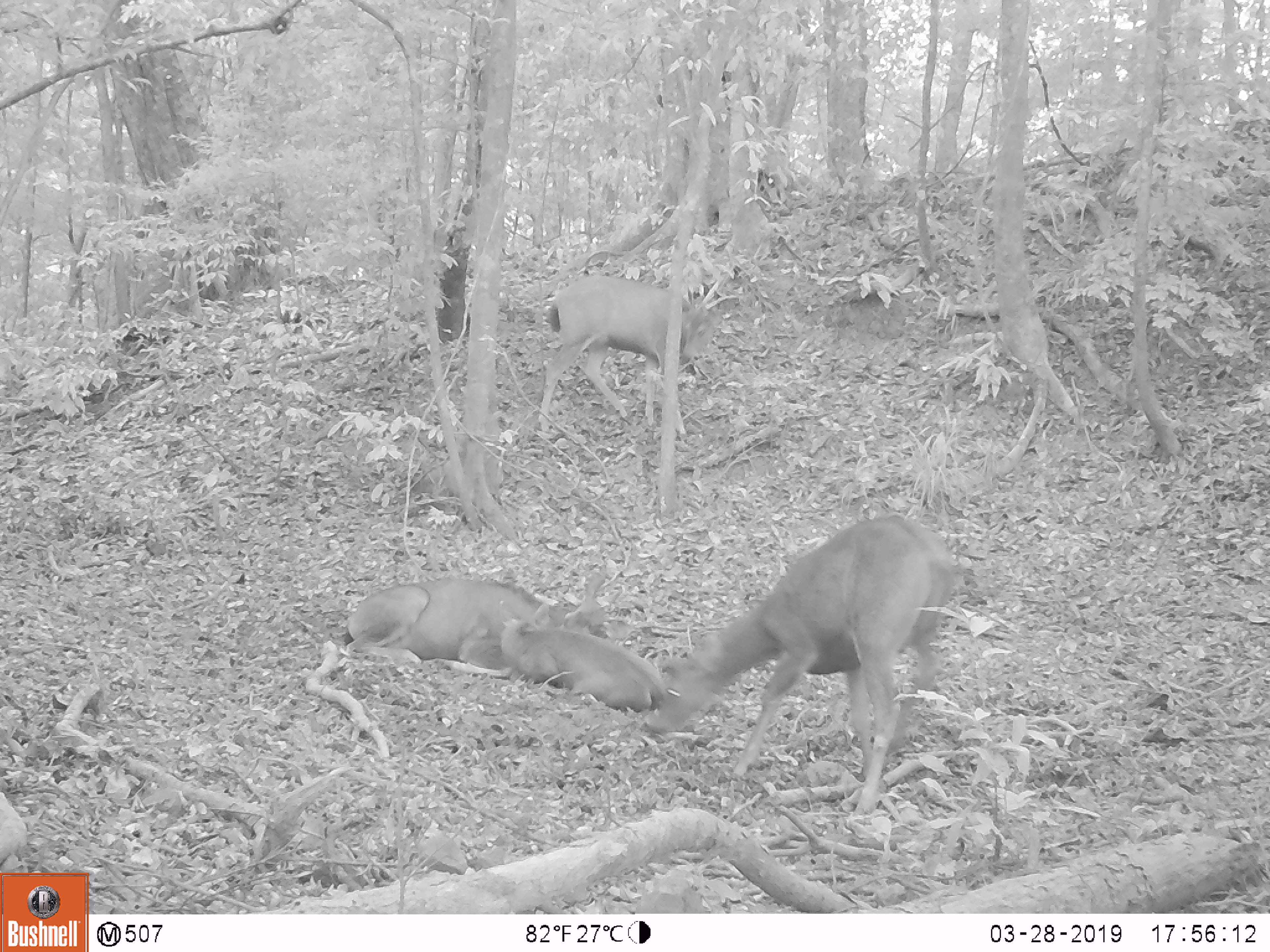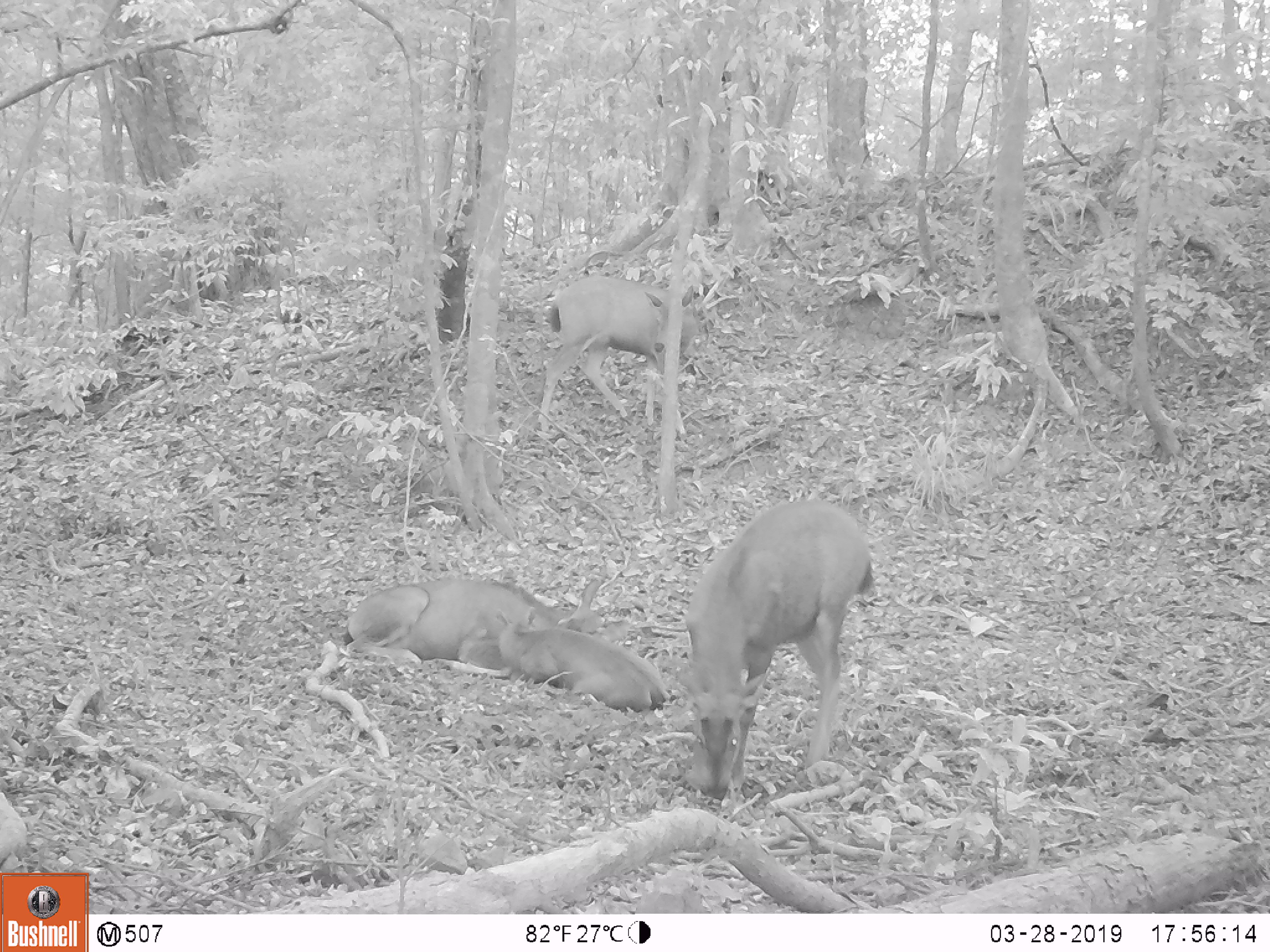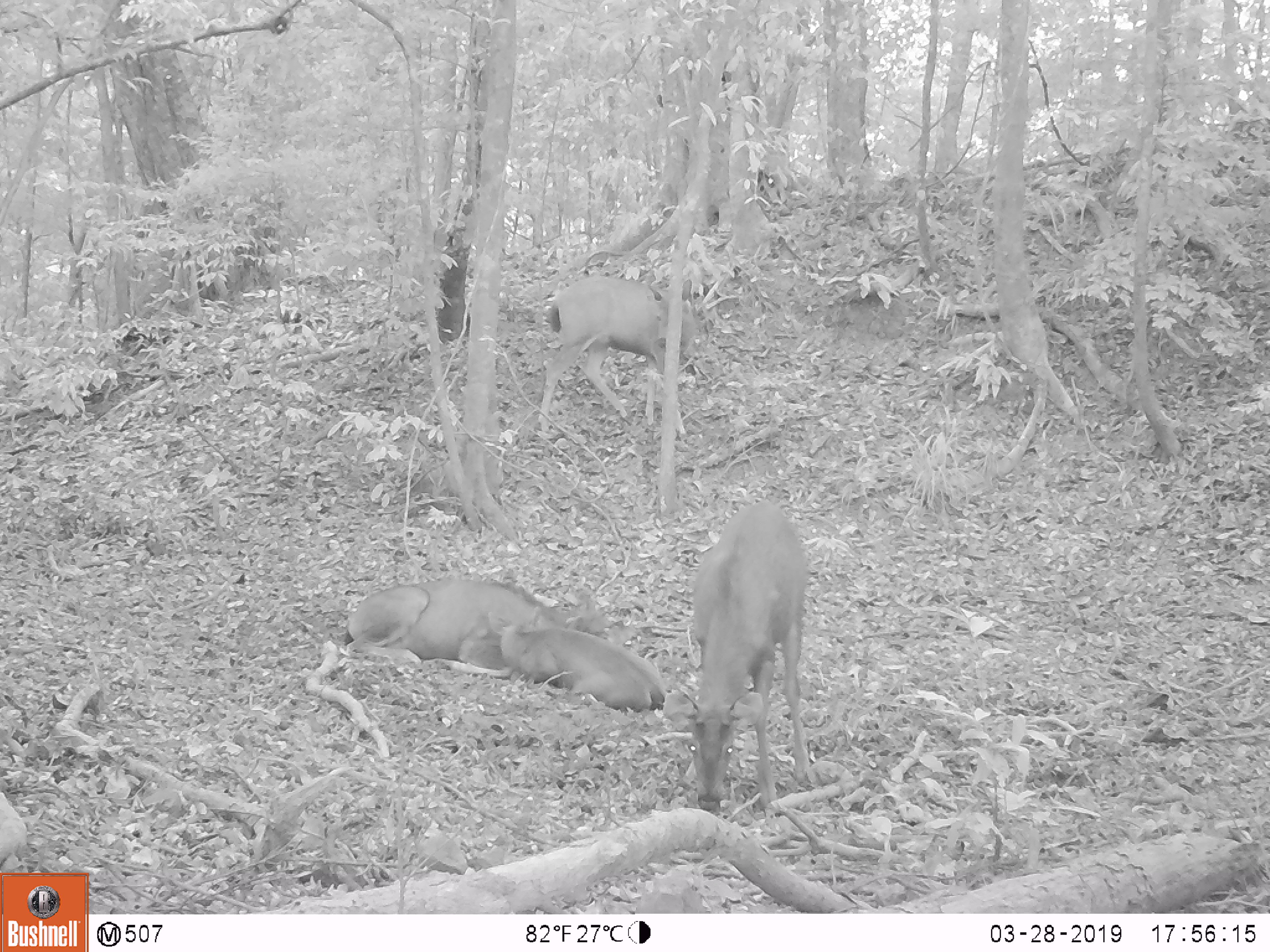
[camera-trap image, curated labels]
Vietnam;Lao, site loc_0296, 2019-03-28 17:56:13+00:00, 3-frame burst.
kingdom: Animalia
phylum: Chordata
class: Mammalia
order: Artiodactyla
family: Cervidae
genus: Rusa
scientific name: Rusa unicolor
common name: sambar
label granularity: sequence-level